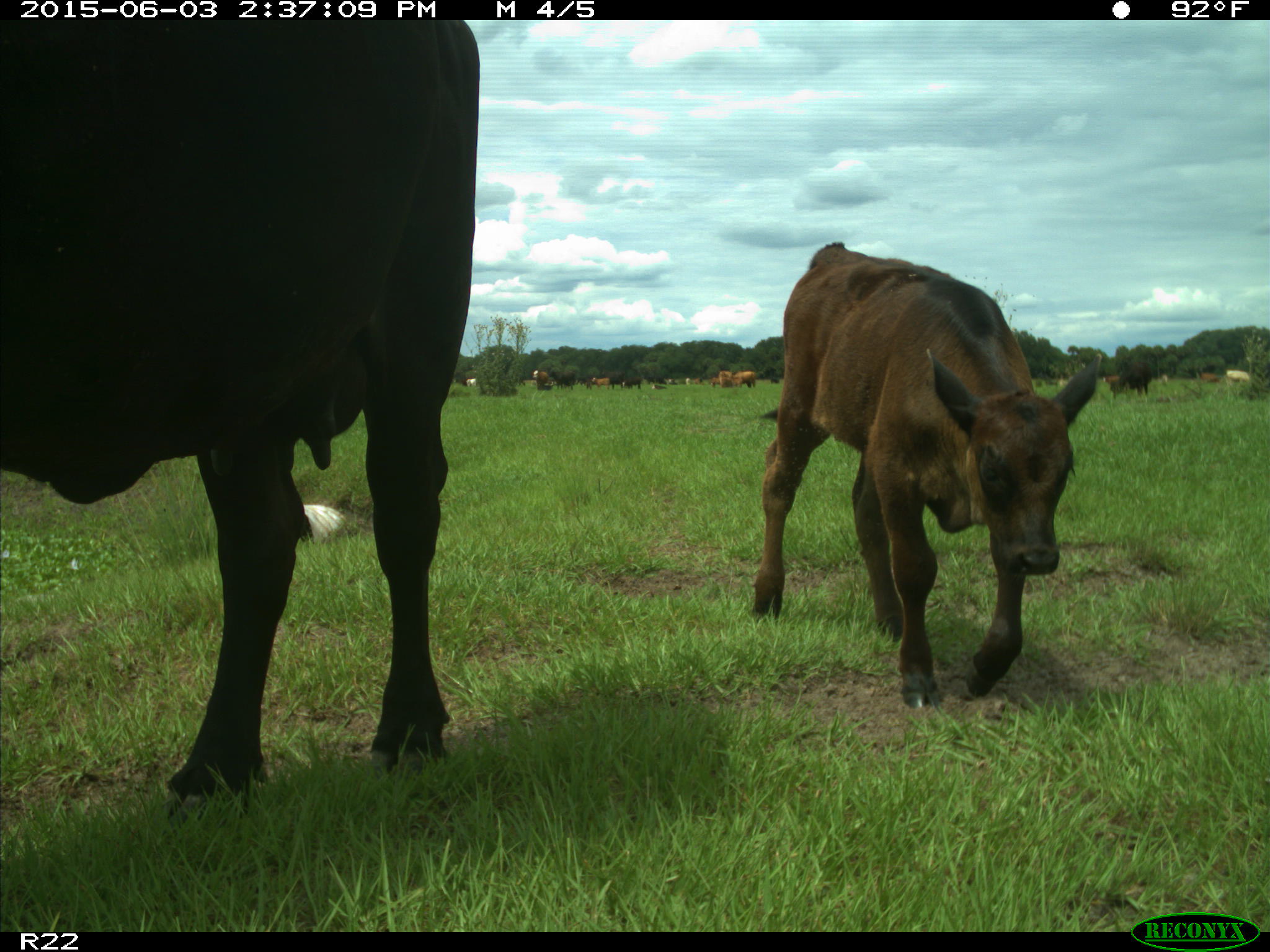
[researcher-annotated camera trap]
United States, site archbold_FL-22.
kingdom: Animalia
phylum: Chordata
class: Mammalia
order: Artiodactyla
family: Bovidae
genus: Bos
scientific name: Bos taurus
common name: domestic cow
Bos taurus (domestic cow).